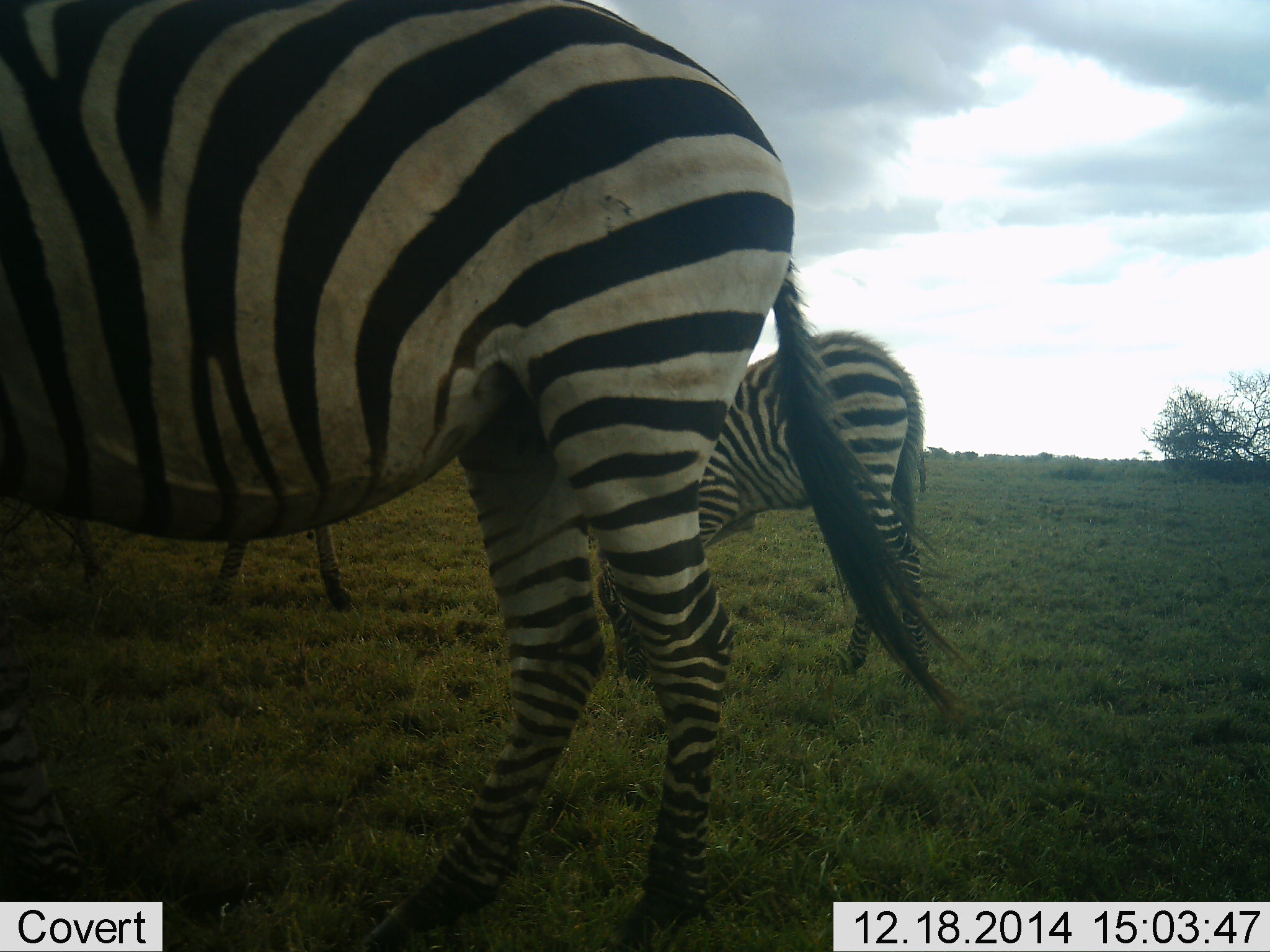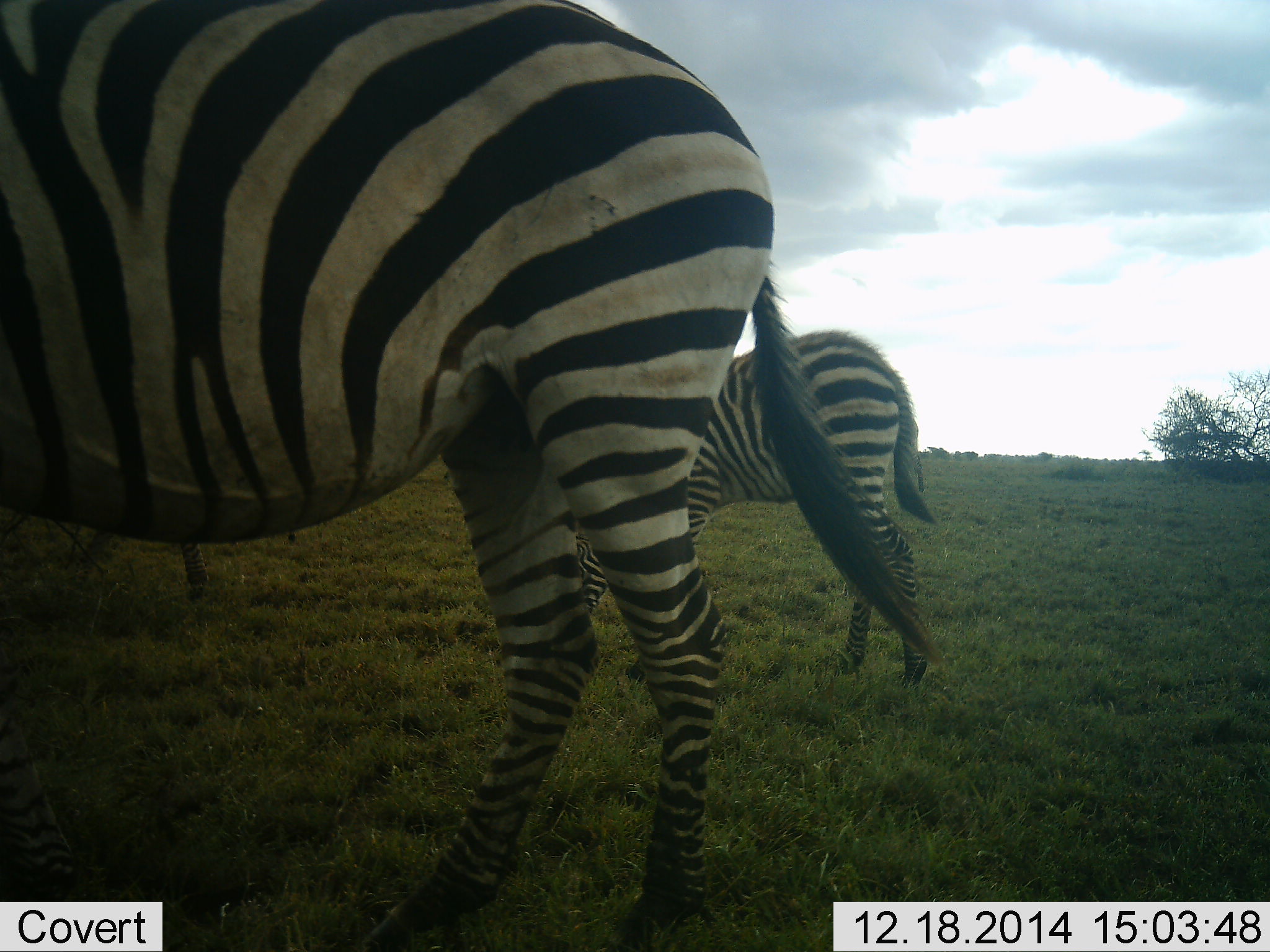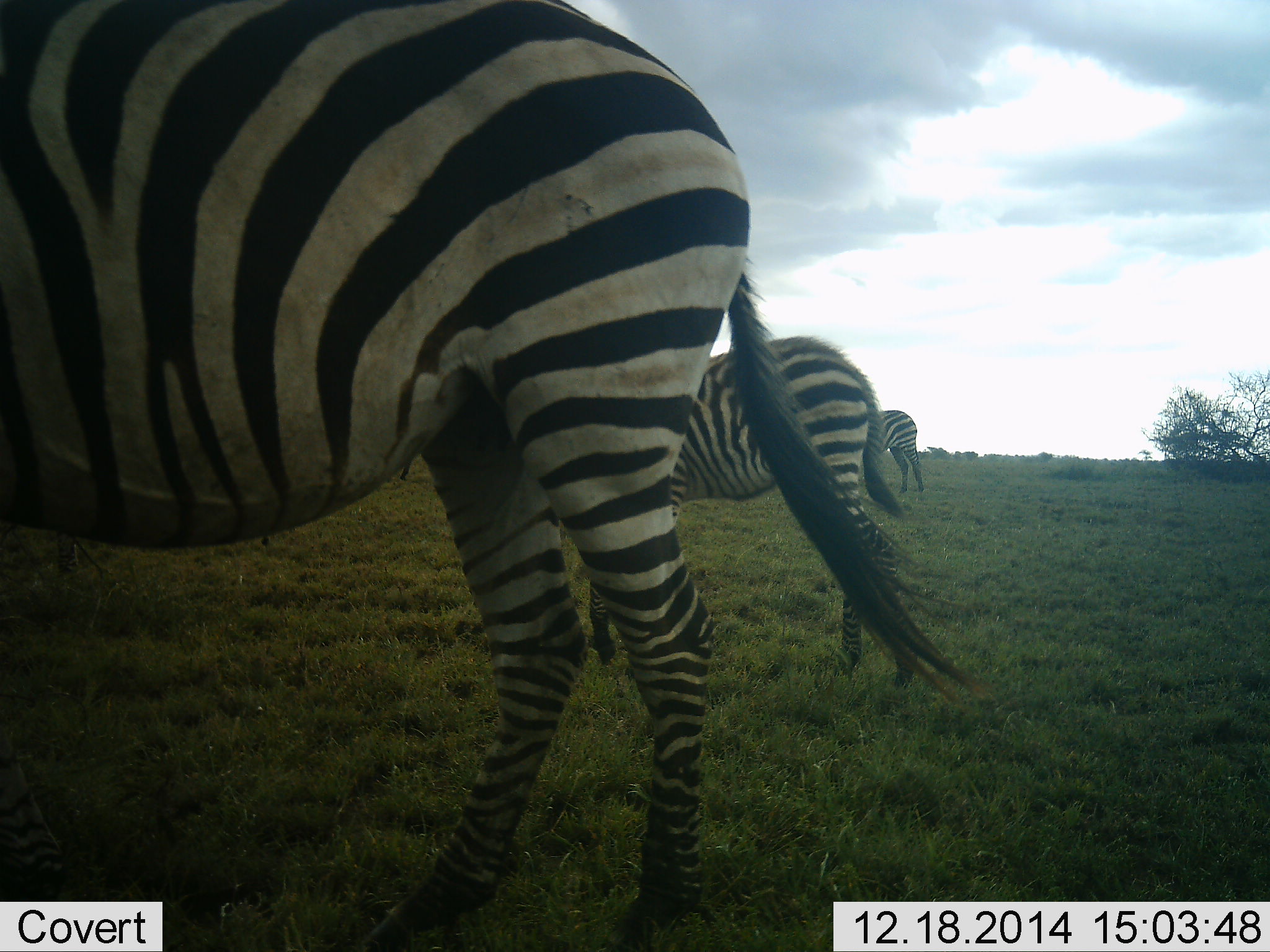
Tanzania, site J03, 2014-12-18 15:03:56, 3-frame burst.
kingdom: Animalia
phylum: Chordata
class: Mammalia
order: Perissodactyla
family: Equidae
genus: Equus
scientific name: Equus quagga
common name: plains zebra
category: zebra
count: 3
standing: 60%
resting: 0%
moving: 50%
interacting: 0%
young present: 10%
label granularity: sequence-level